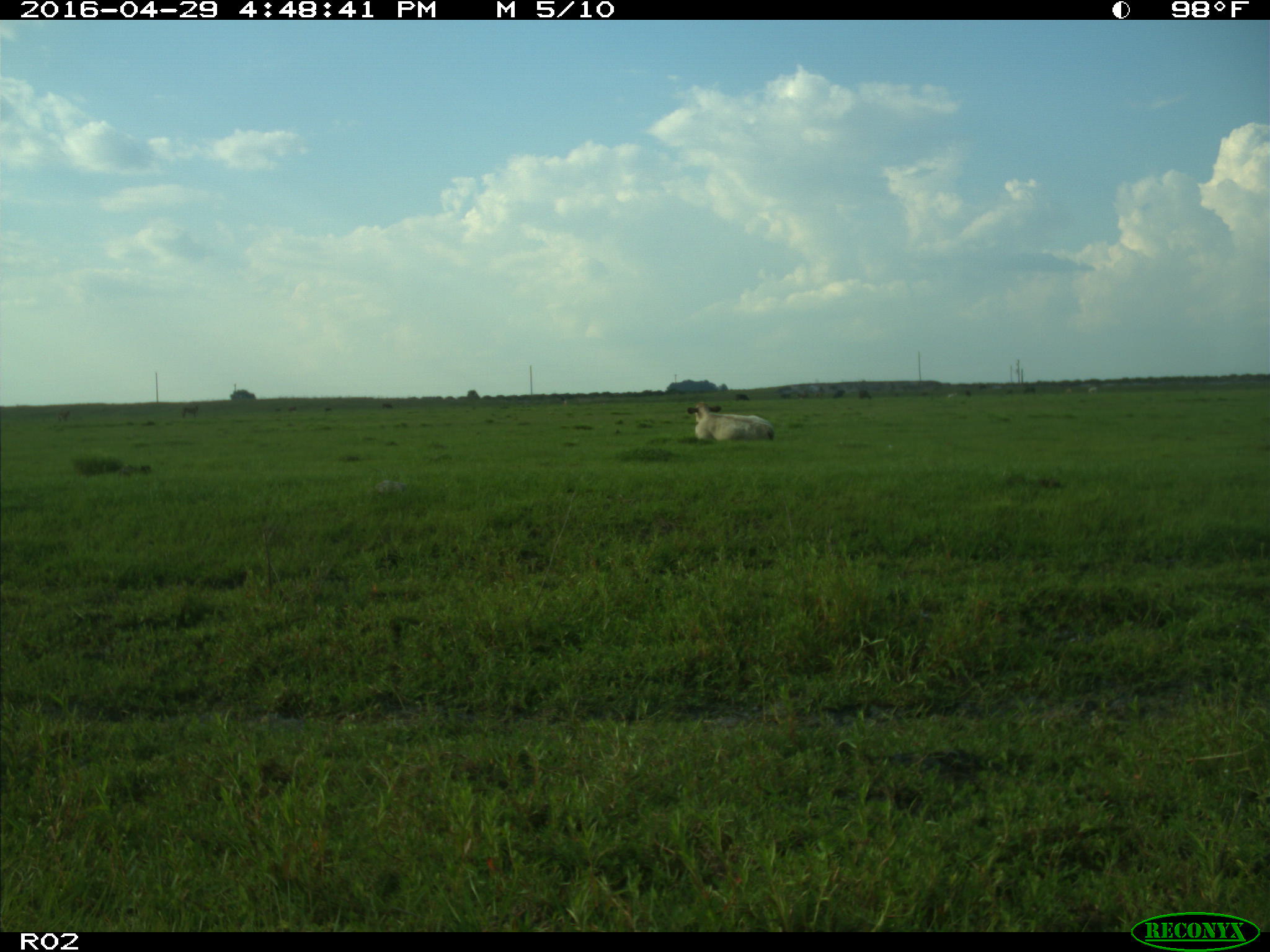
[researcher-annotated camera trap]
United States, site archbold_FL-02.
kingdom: Animalia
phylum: Chordata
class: Mammalia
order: Artiodactyla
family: Bovidae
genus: Bos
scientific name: Bos taurus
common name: domestic cow